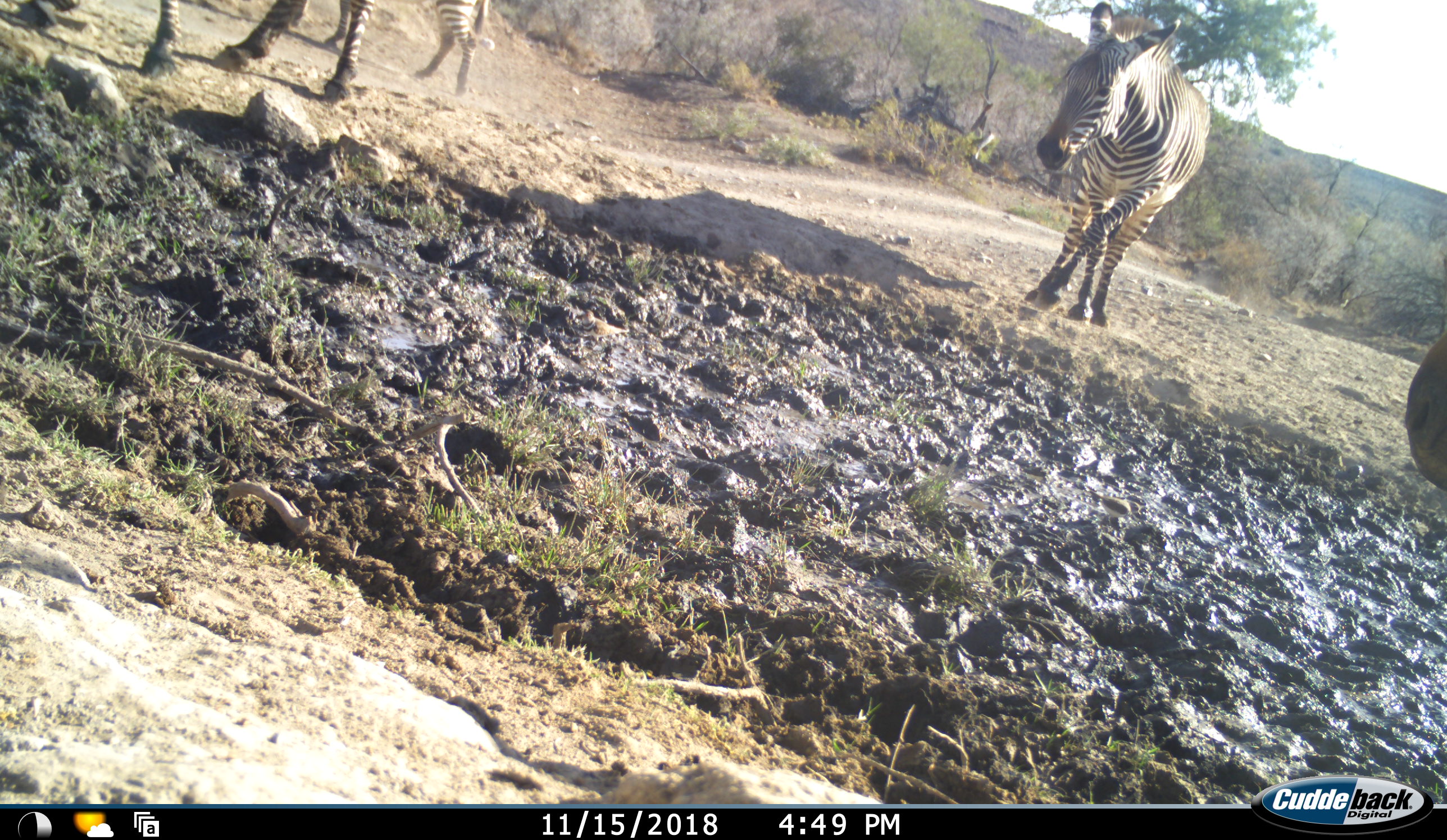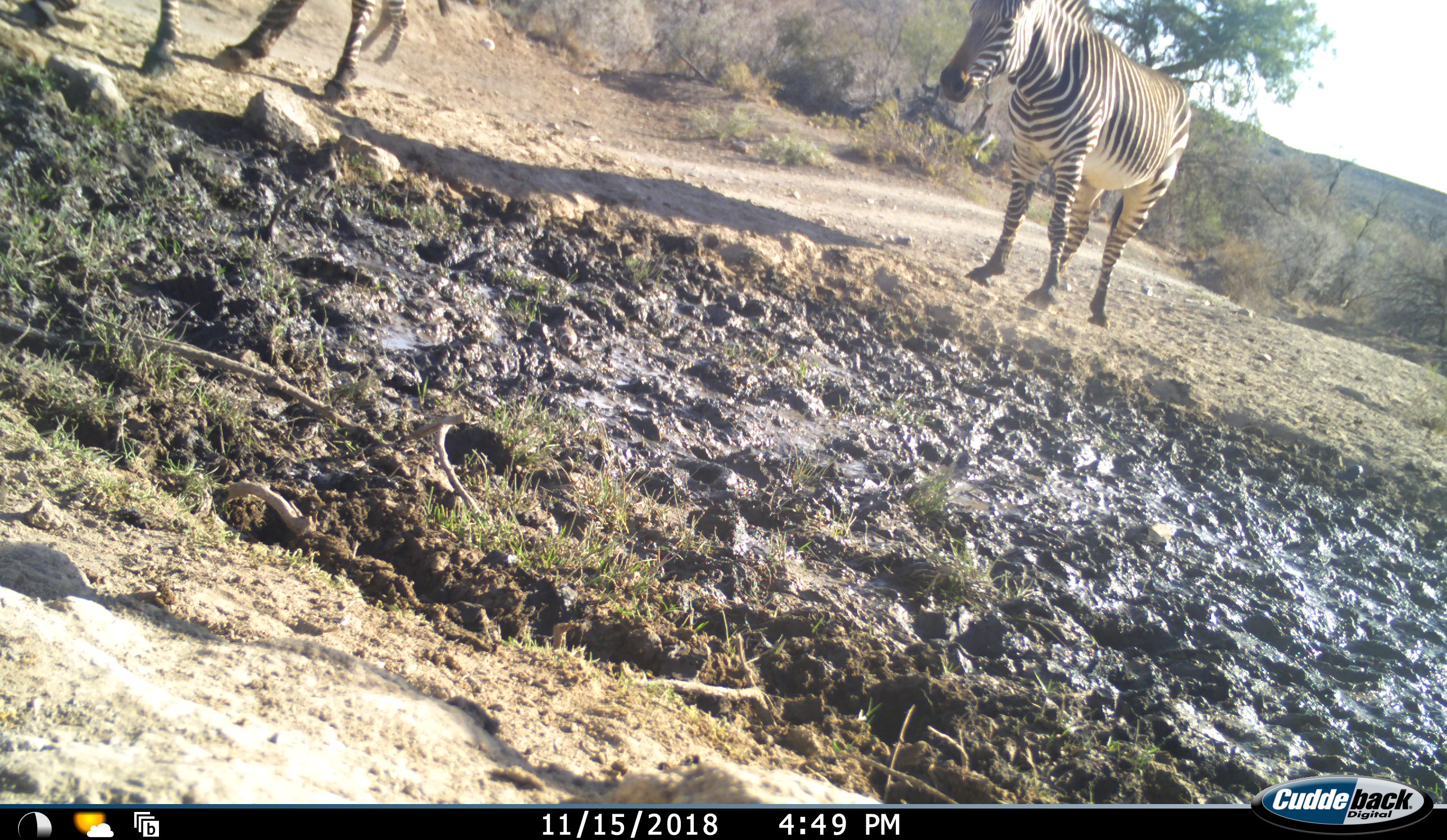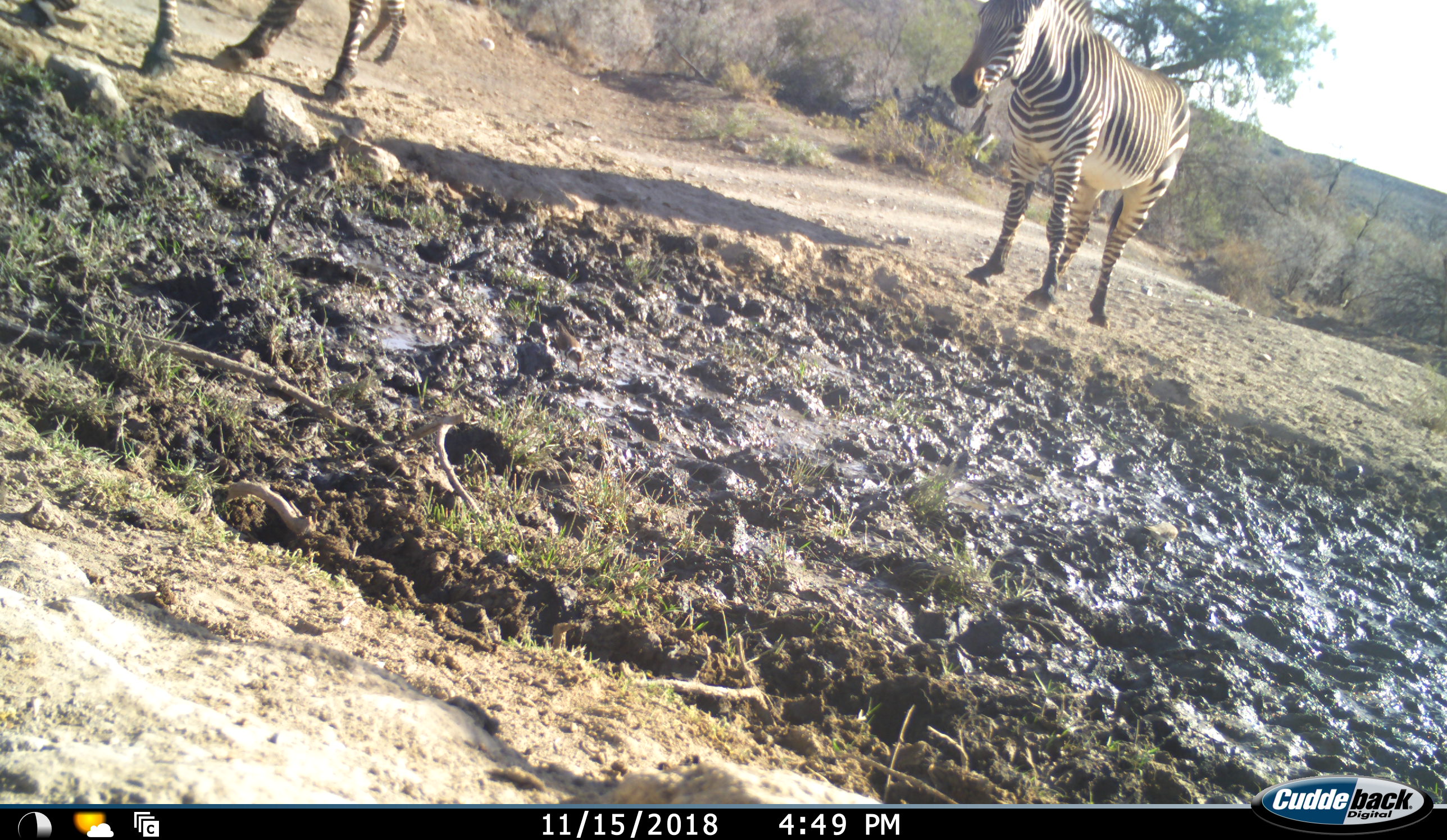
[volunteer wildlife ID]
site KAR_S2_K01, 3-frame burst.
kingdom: Animalia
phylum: Chordata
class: Mammalia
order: Perissodactyla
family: Equidae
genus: Equus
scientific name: Equus quagga burchellii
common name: burchell's zebra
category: zebraburchells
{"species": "zebraburchells (burchell's zebra) (Equus quagga burchellii)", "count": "4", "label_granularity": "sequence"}